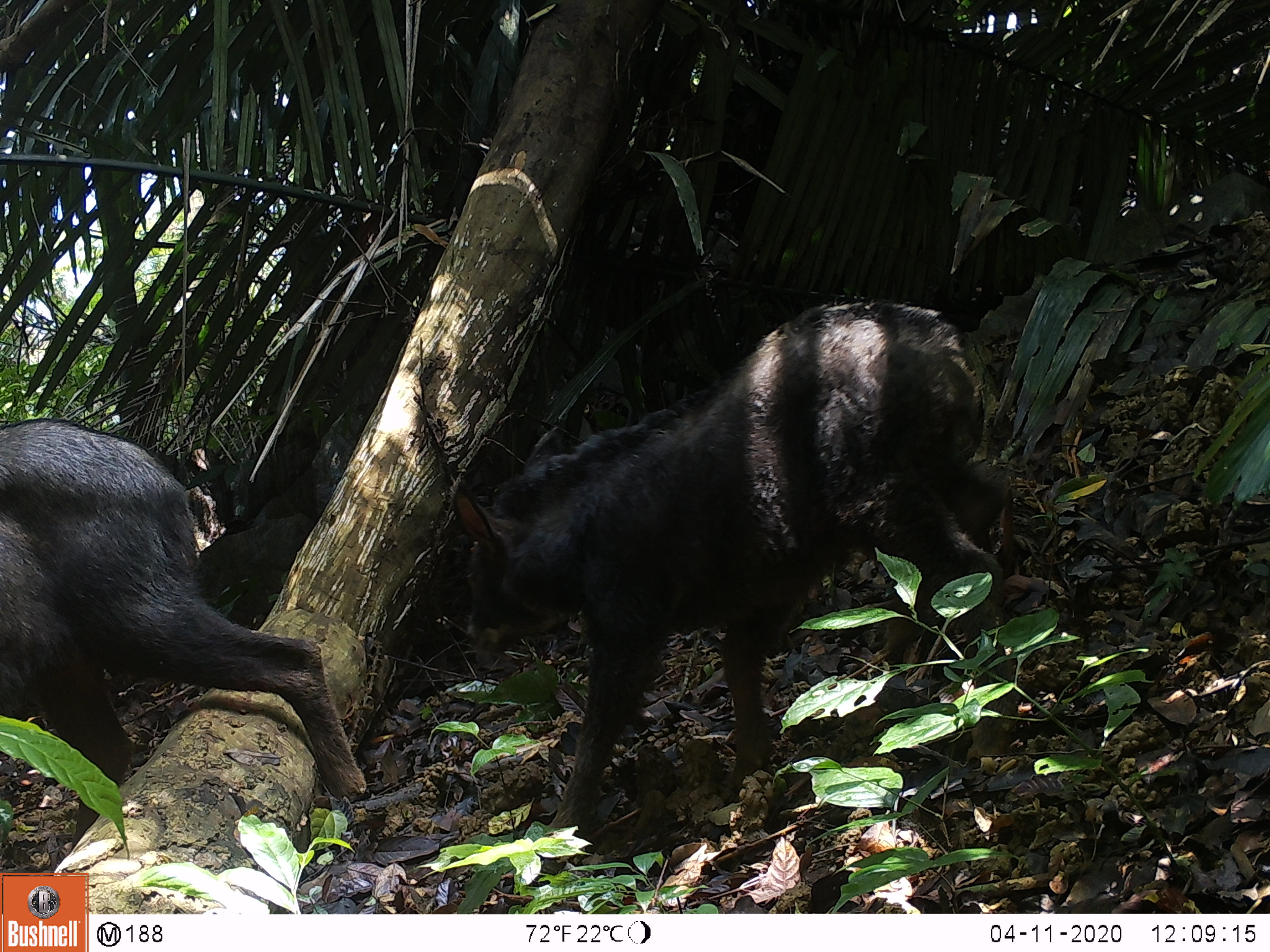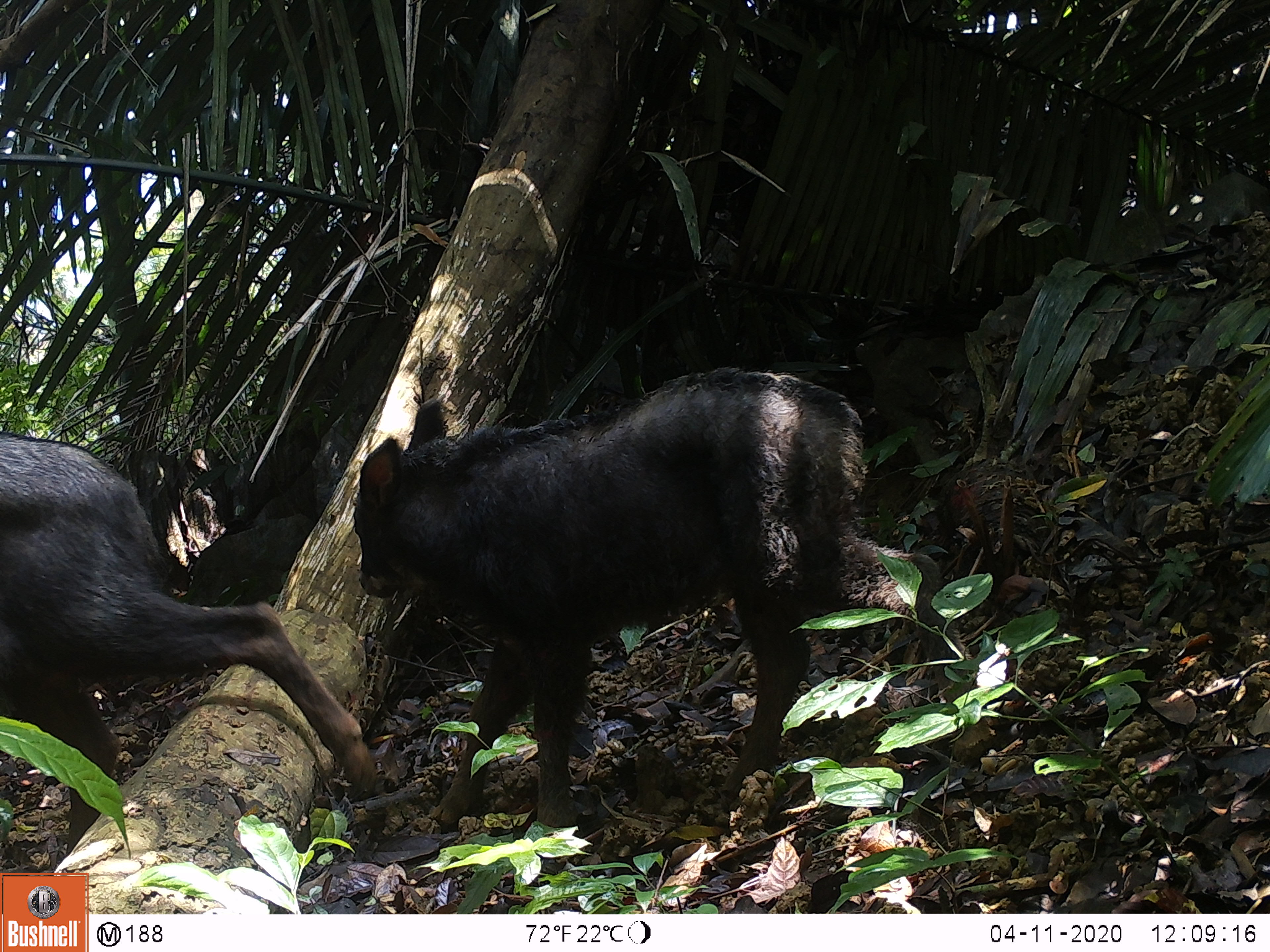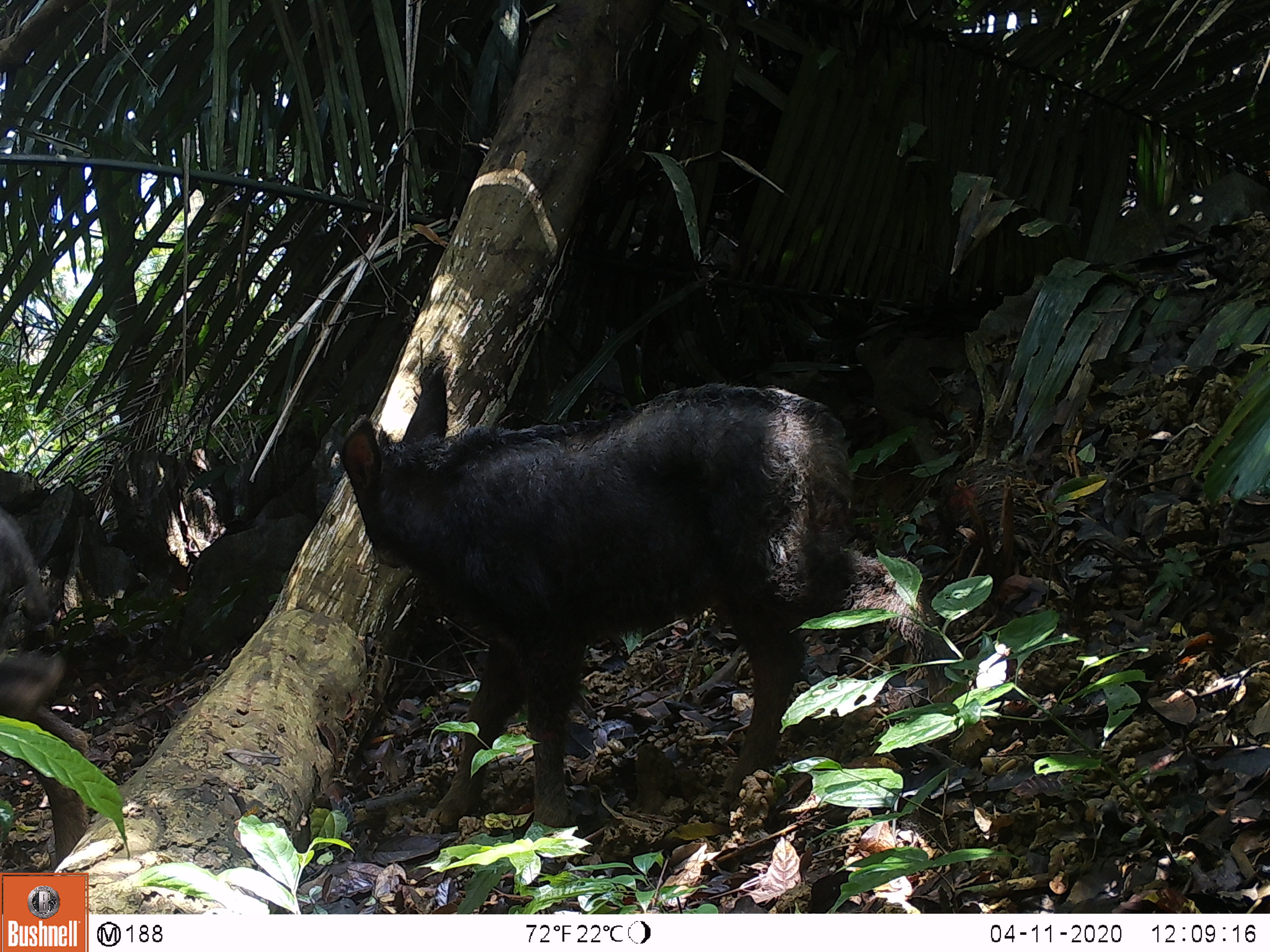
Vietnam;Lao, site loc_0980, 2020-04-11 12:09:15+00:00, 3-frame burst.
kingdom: Animalia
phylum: Chordata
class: Mammalia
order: Artiodactyla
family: Bovidae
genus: Capricornis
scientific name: Capricornis sumatraensis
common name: chinese serow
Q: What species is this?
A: Chinese serow (Capricornis sumatraensis).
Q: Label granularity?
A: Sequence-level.